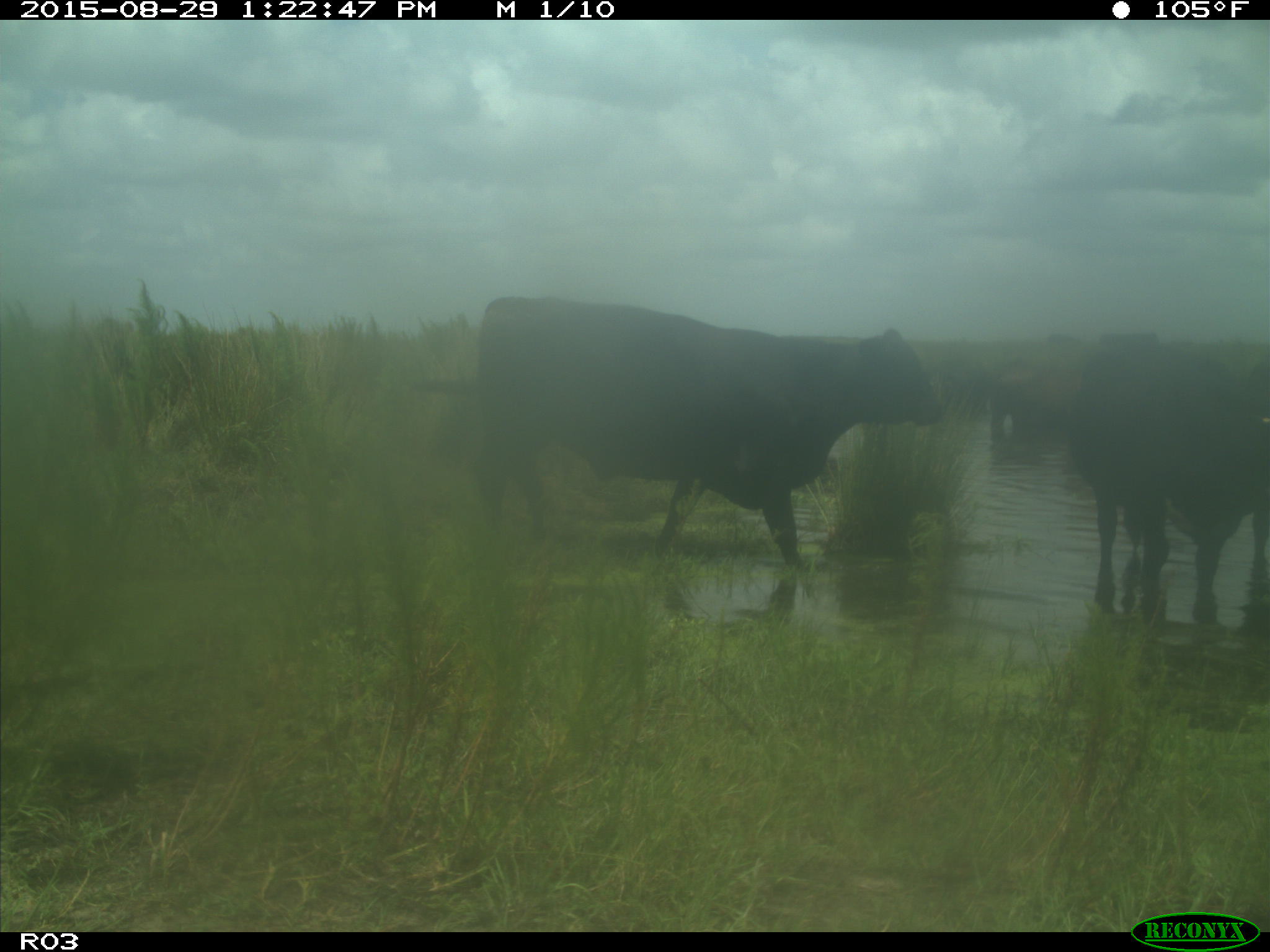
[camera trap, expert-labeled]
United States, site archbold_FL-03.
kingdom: Animalia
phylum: Chordata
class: Mammalia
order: Artiodactyla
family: Bovidae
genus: Bos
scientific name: Bos taurus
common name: domestic cow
Bos taurus (domestic cow).